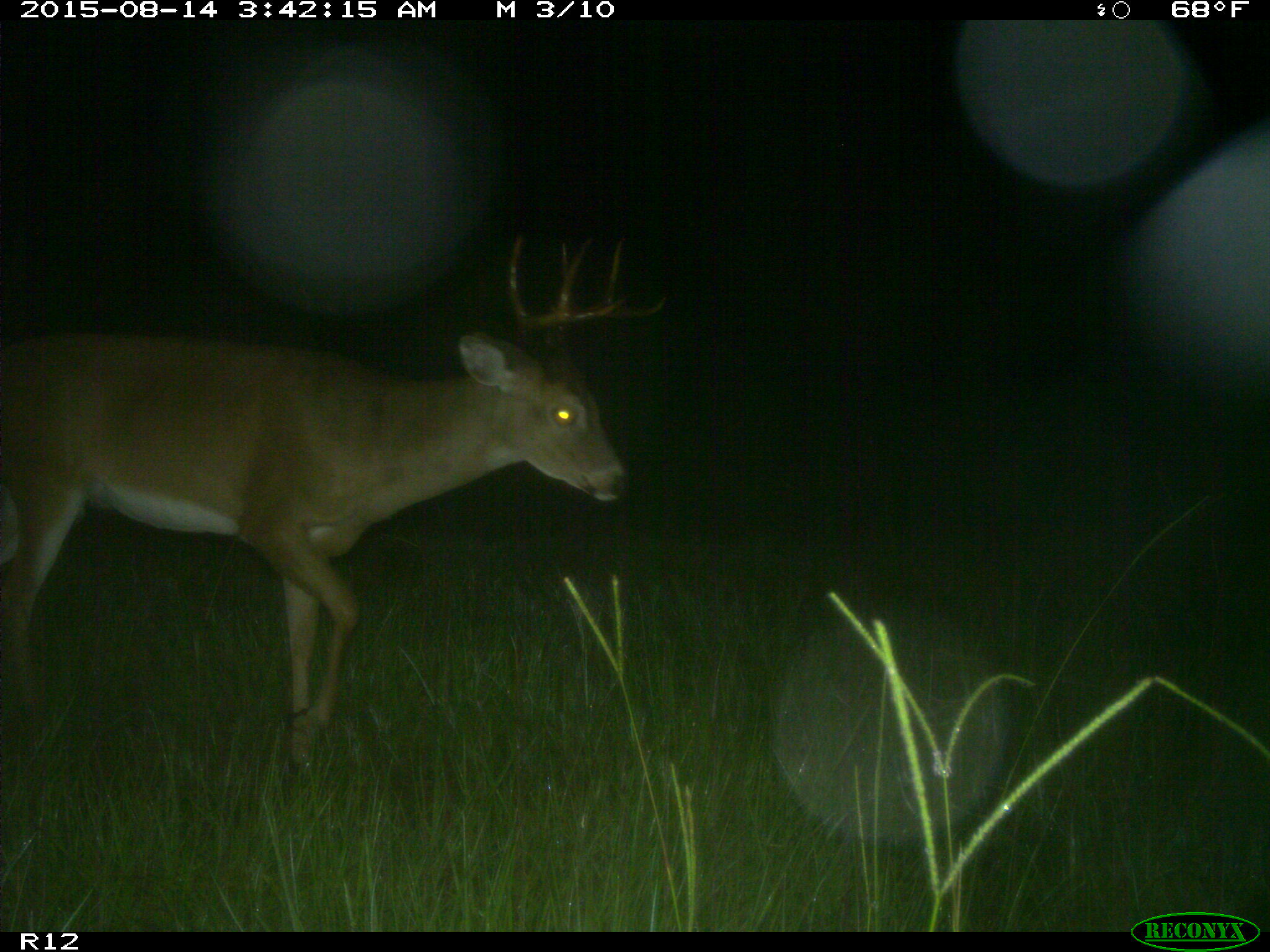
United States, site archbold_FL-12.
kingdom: Animalia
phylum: Chordata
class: Mammalia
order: Artiodactyla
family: Cervidae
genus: Odocoileus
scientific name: Odocoileus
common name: deer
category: unidentified deer